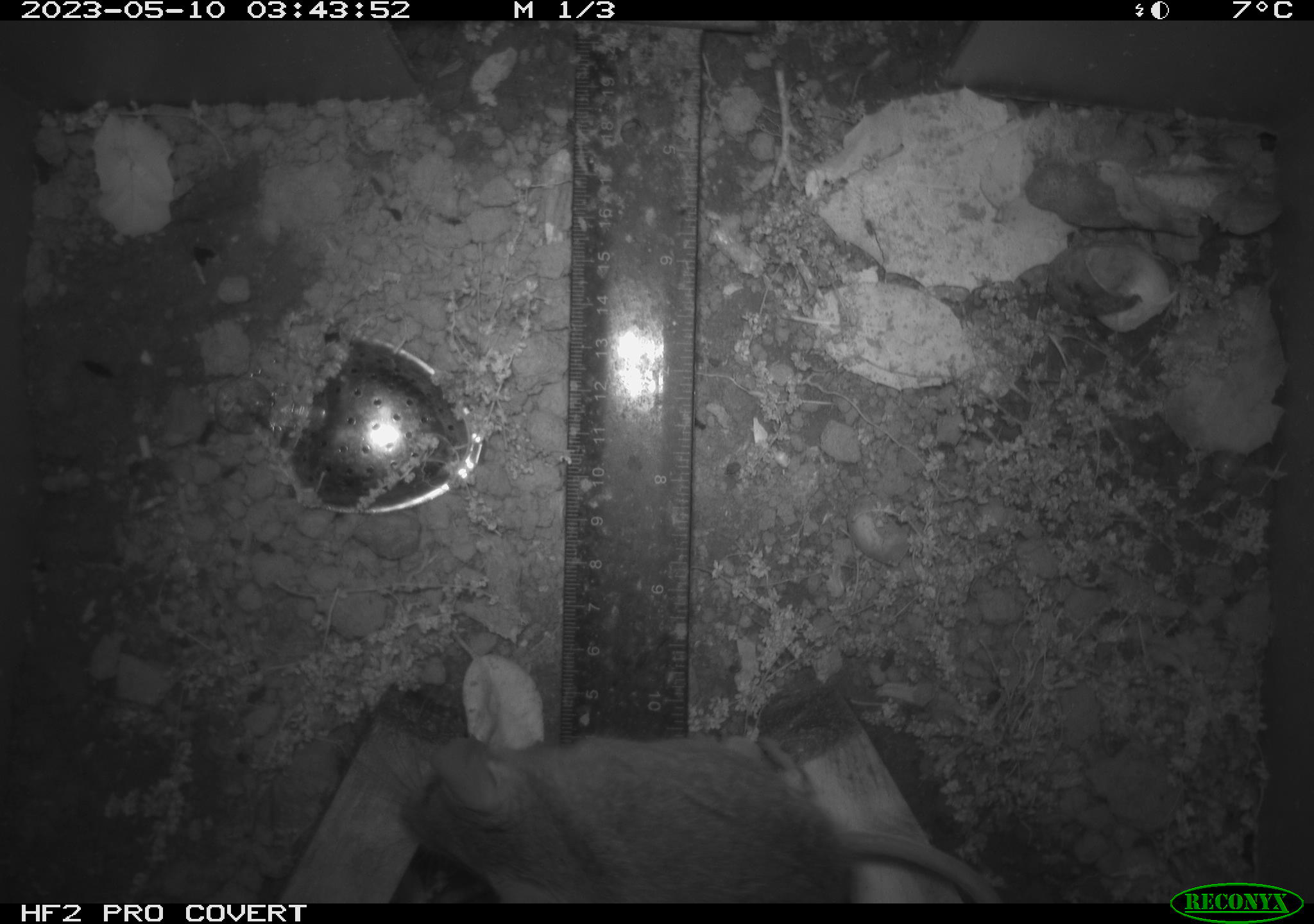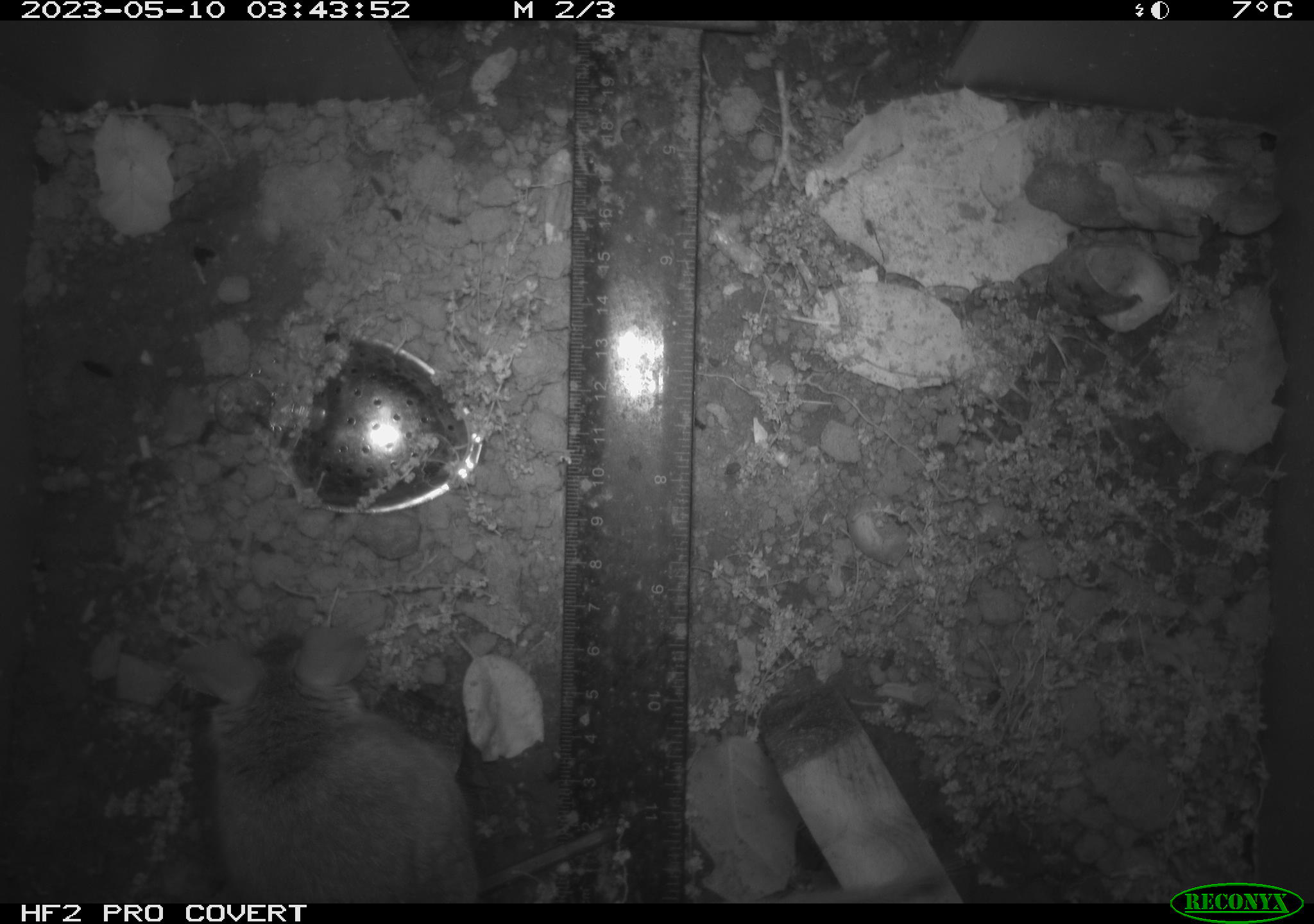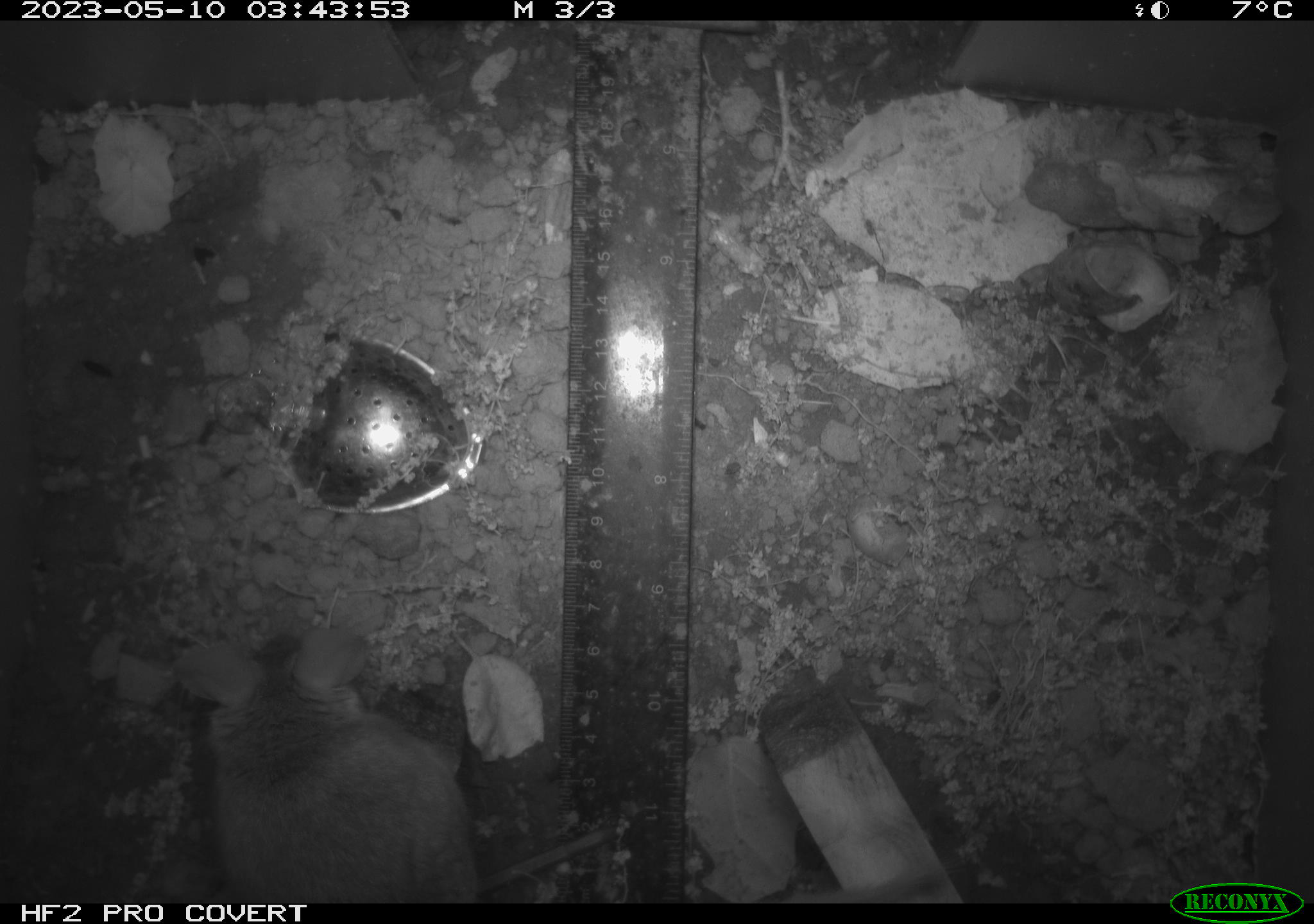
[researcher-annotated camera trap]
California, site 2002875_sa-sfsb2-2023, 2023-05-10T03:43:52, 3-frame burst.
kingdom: Animalia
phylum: Chordata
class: Mammalia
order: Rodentia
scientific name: Rodentia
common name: mouse species